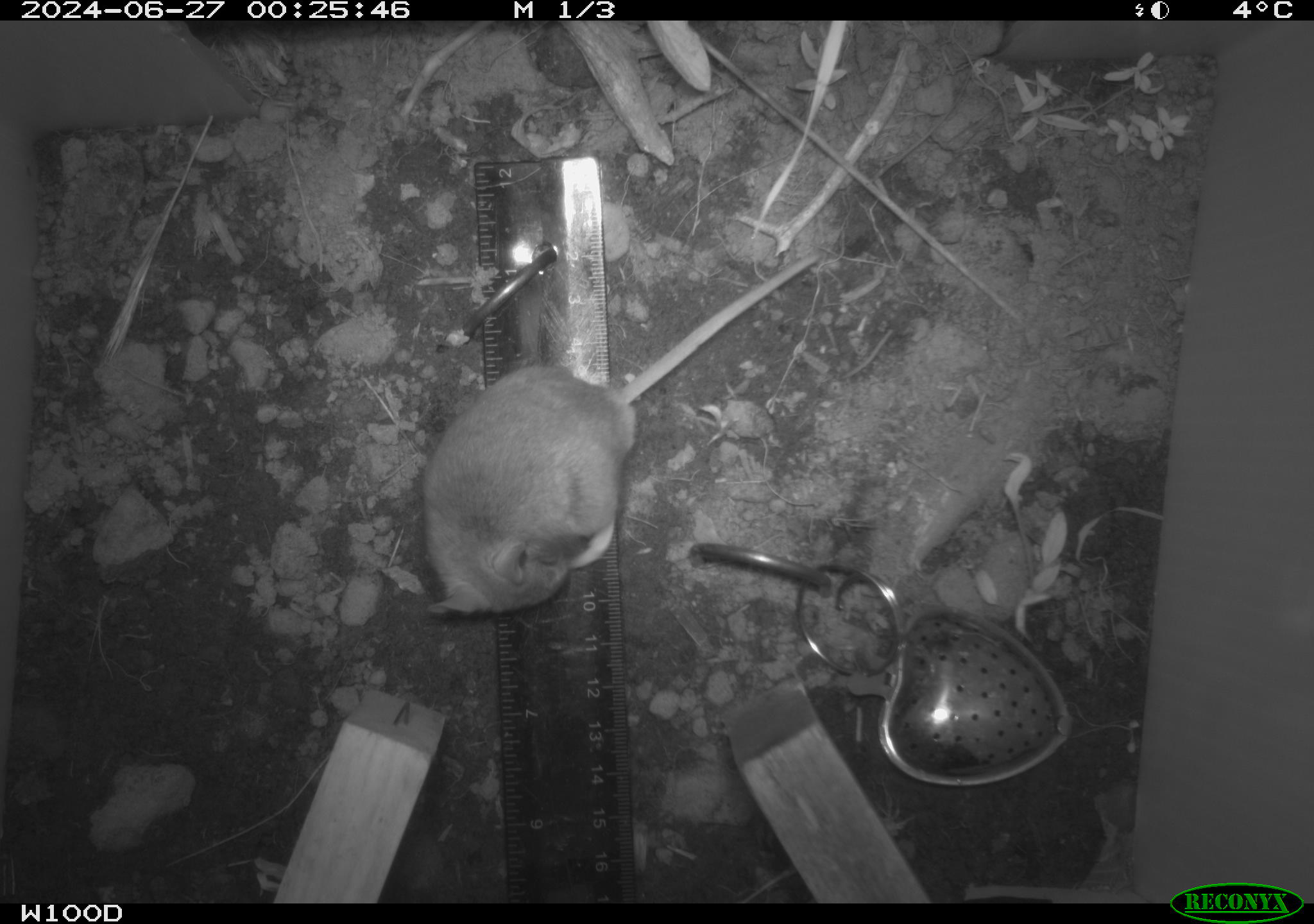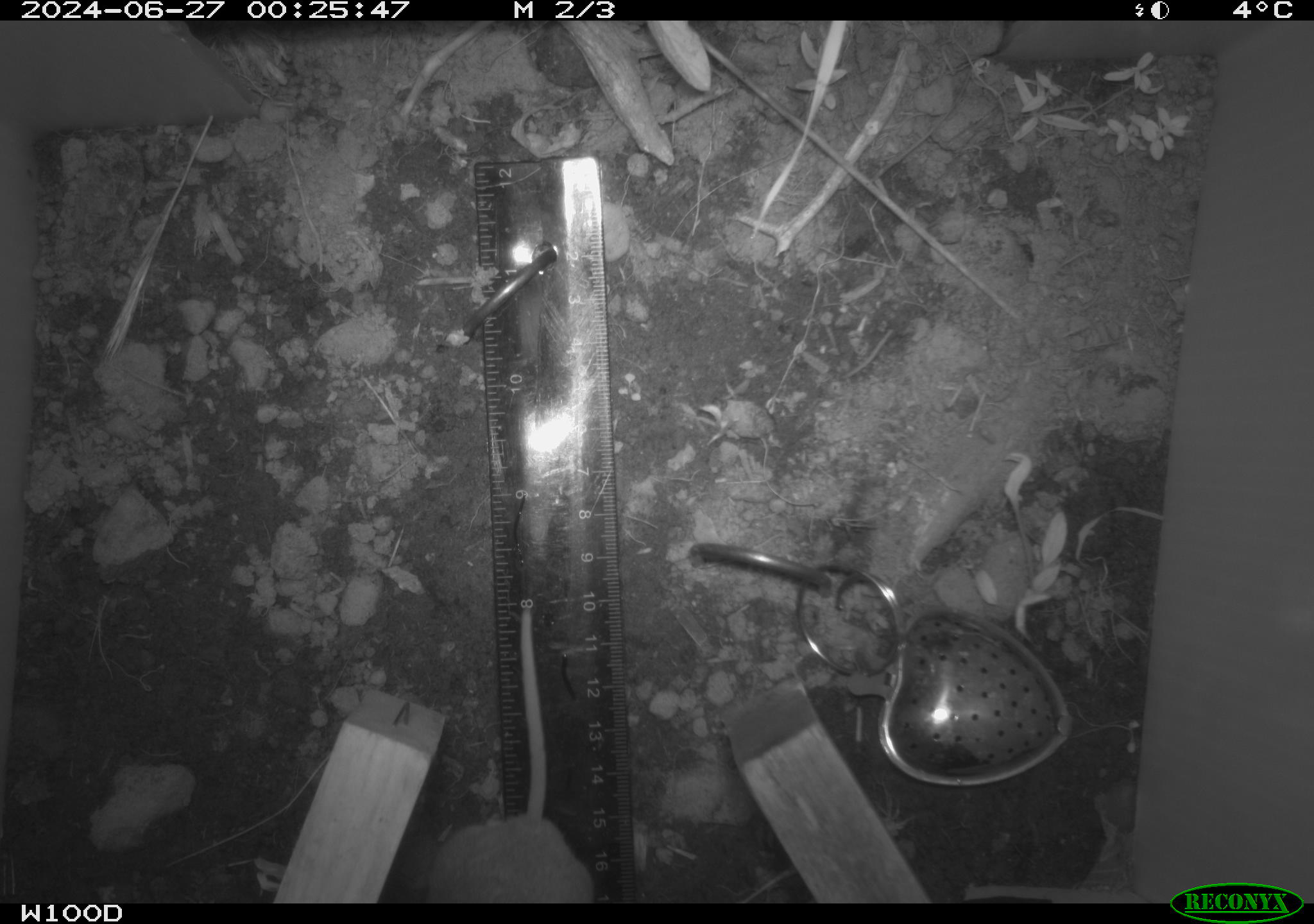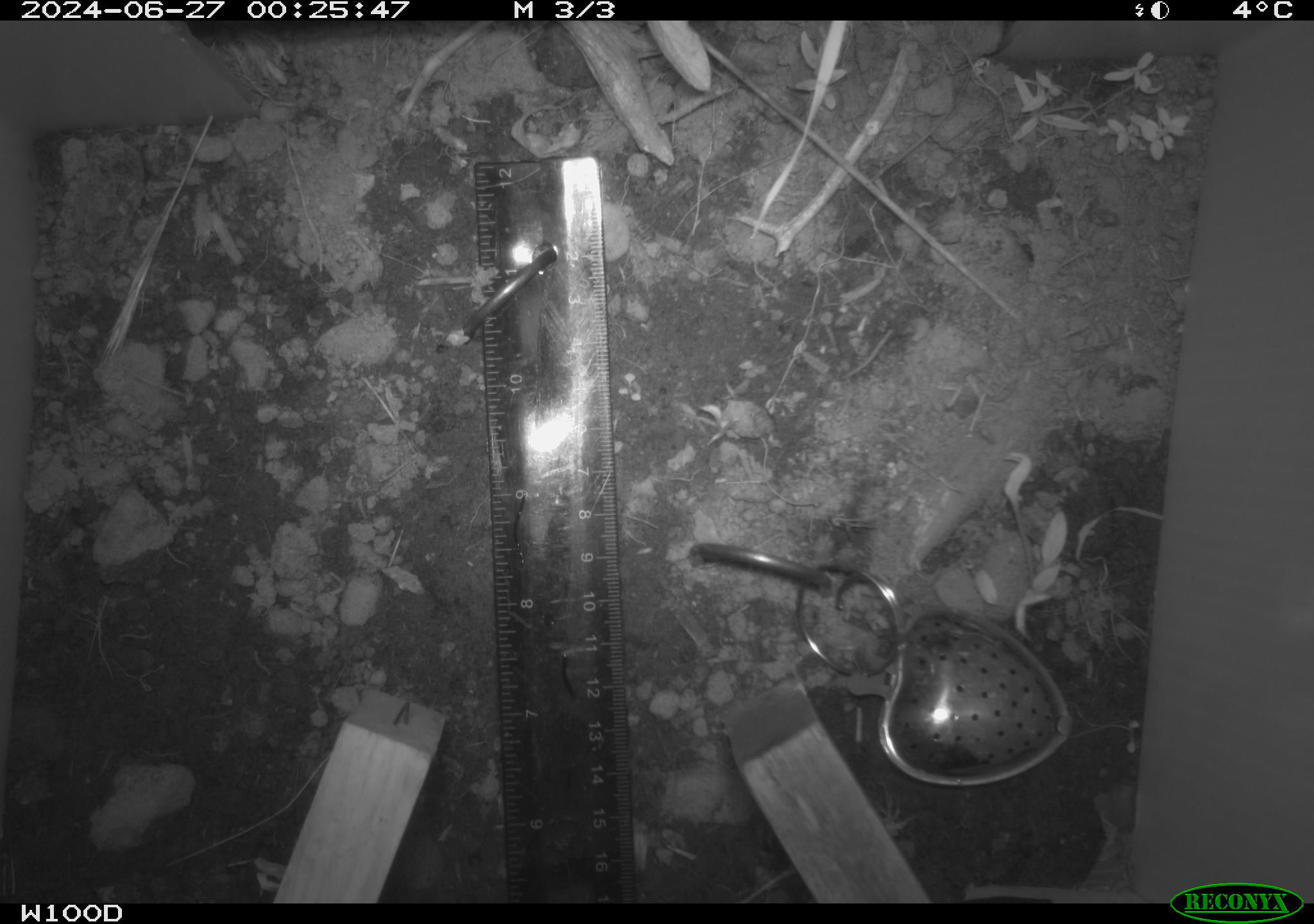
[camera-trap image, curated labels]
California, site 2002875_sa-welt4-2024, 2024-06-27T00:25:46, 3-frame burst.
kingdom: Animalia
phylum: Chordata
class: Mammalia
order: Rodentia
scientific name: Rodentia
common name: mouse species